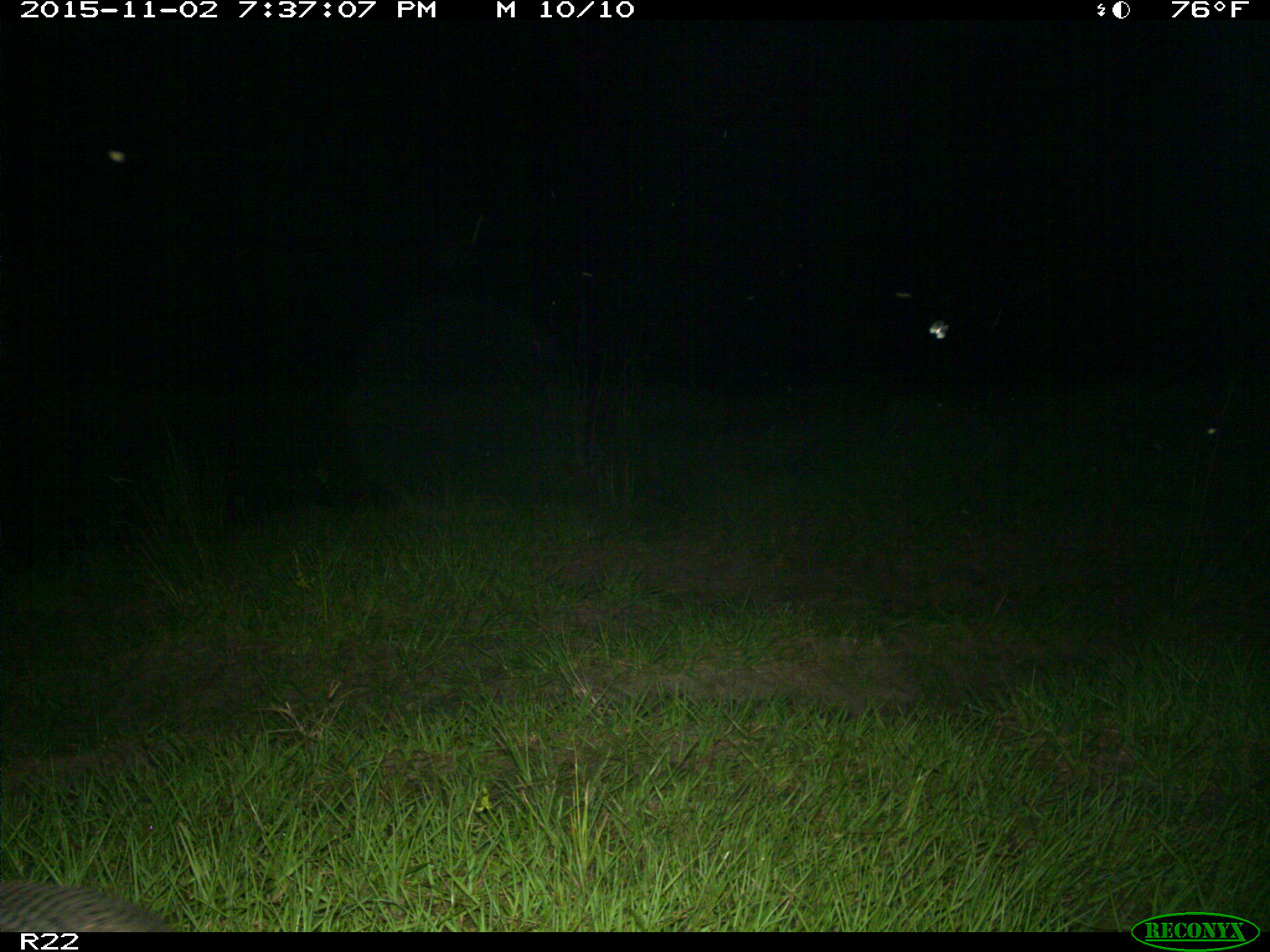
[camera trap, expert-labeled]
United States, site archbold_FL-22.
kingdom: Animalia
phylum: Chordata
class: Mammalia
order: Cingulata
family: Dasypodidae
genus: Dasypus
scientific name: Dasypus novemcinctus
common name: nine-banded armadillo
Dasypus novemcinctus (nine-banded armadillo).